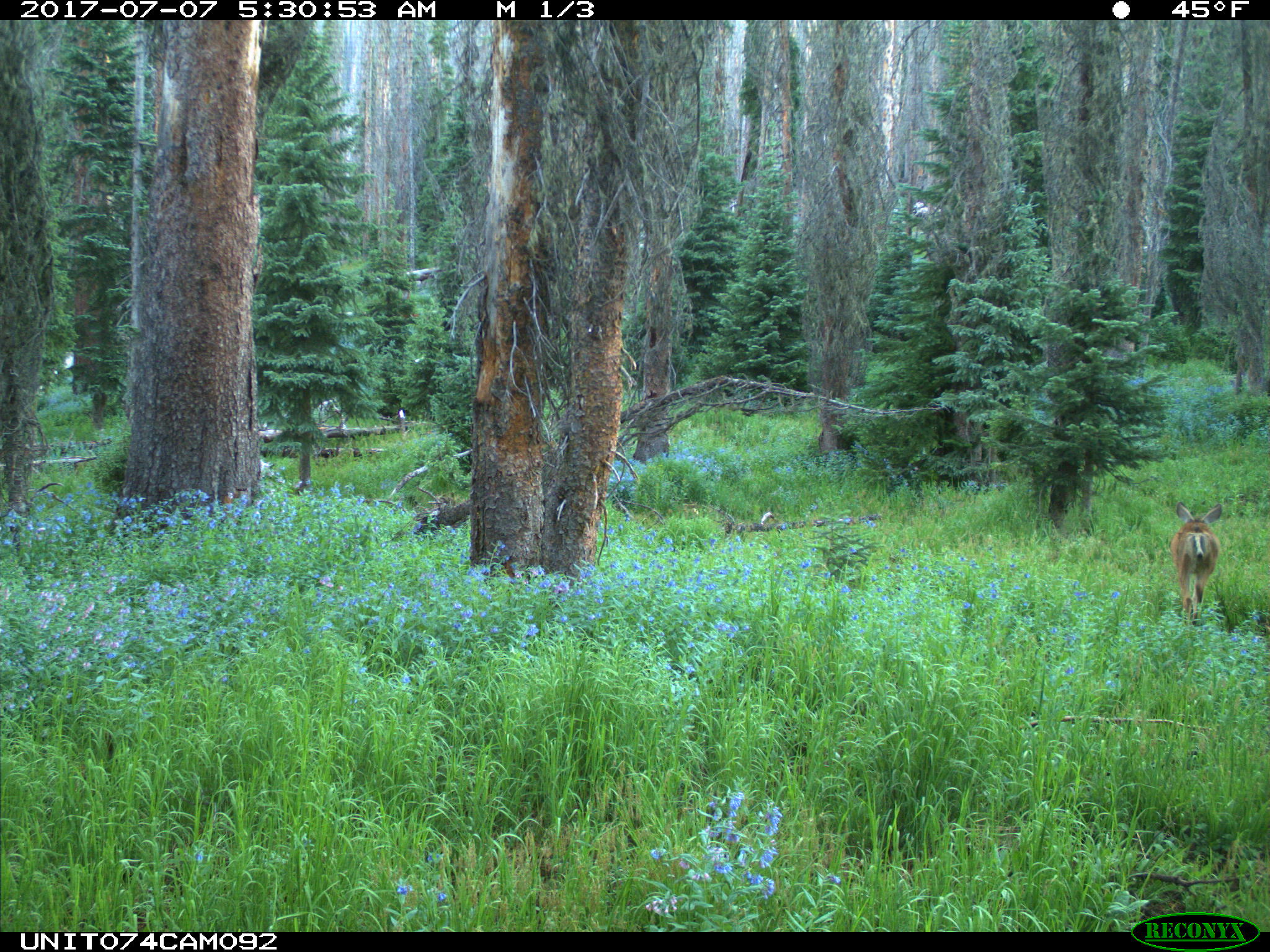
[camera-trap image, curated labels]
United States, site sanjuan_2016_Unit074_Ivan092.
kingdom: Animalia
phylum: Chordata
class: Mammalia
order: Artiodactyla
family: Cervidae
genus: Odocoileus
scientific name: Odocoileus hemionus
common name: mule deer